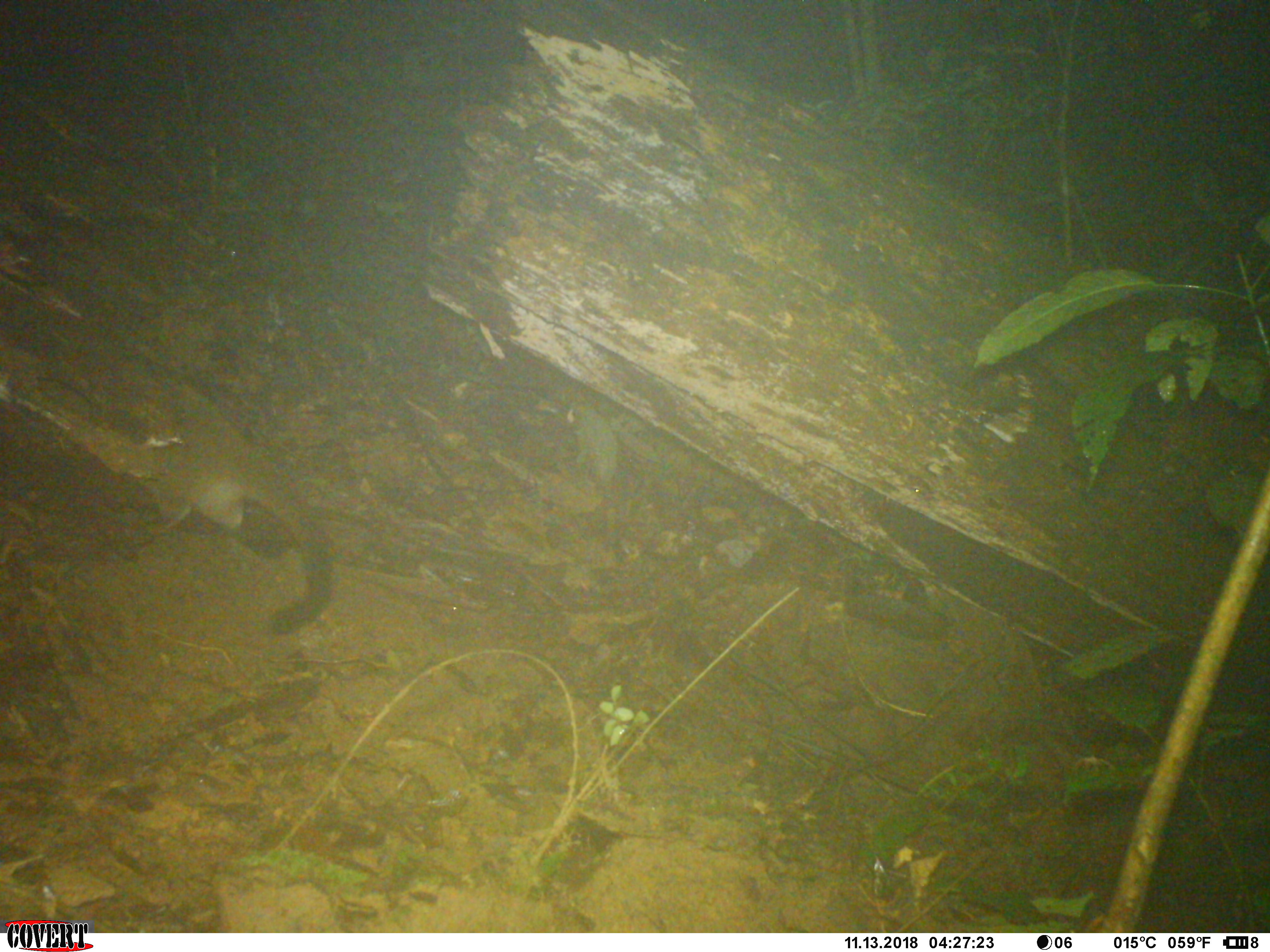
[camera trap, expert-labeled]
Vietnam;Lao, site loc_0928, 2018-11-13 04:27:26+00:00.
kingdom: Animalia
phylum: Chordata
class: Mammalia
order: Carnivora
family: Viverridae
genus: Paguma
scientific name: Paguma larvata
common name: masked palm civet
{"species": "masked palm civet (Paguma larvata)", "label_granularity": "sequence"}